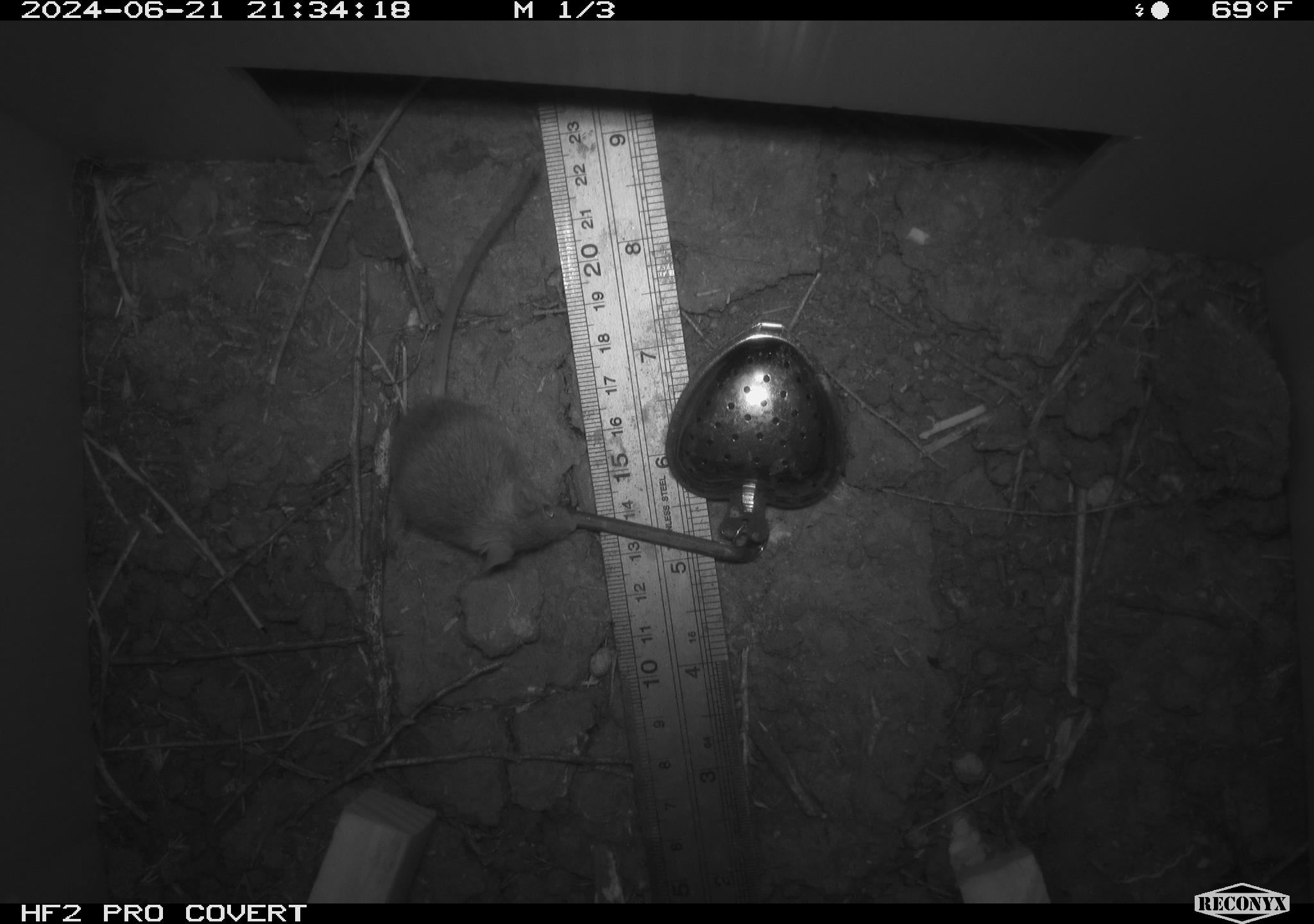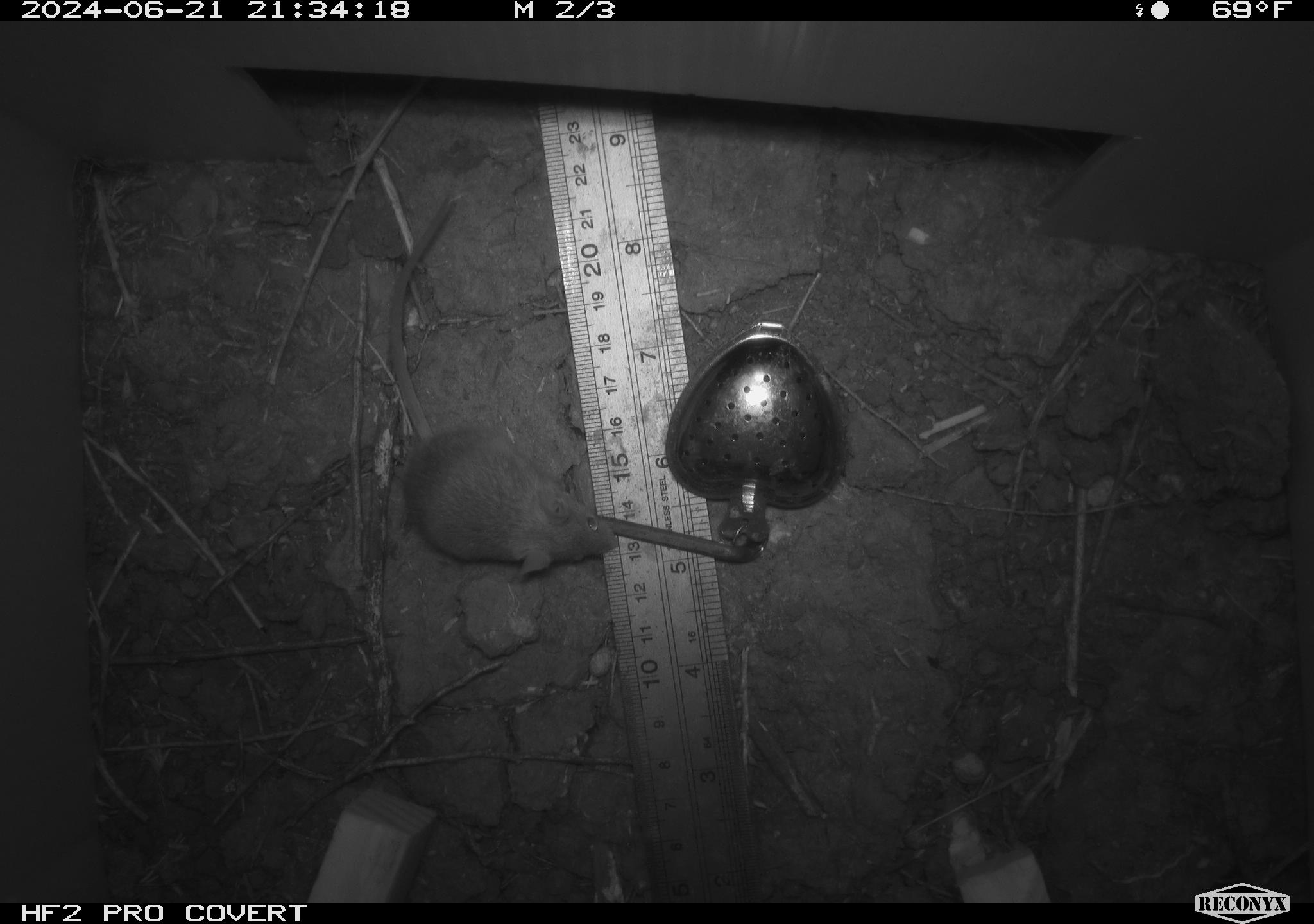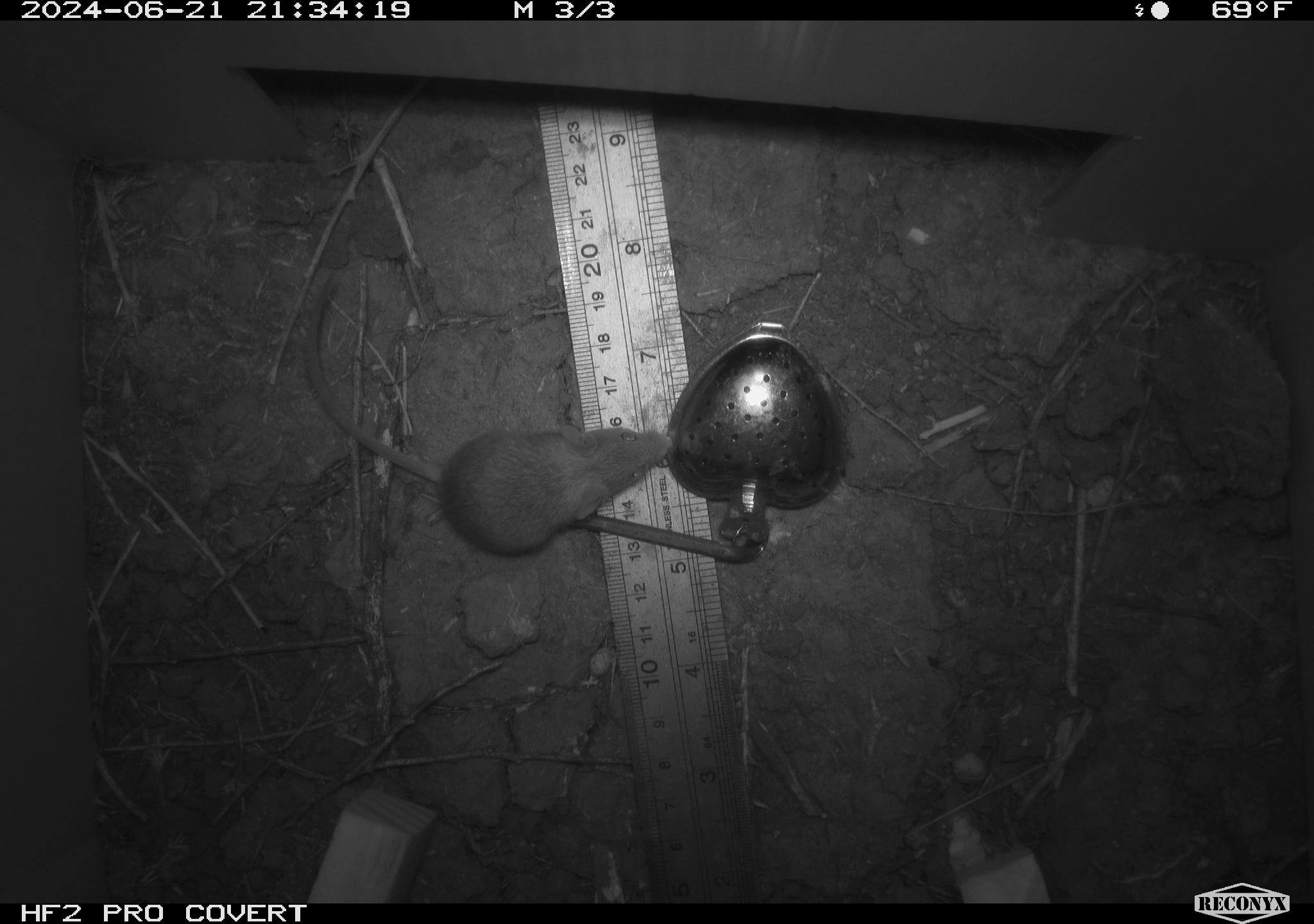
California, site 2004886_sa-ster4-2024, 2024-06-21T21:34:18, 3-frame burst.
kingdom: Animalia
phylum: Chordata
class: Mammalia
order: Rodentia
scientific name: Rodentia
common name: mouse species